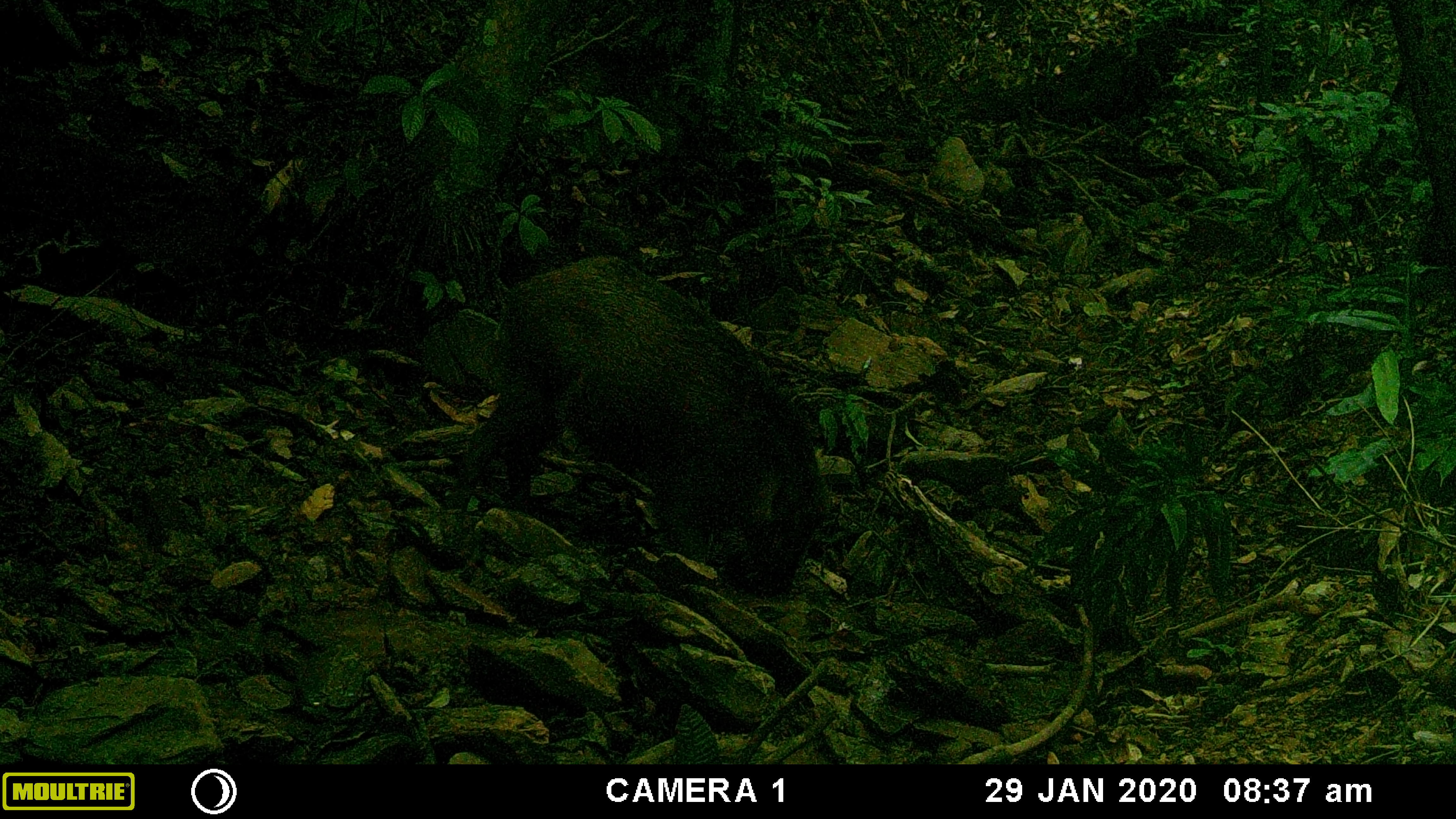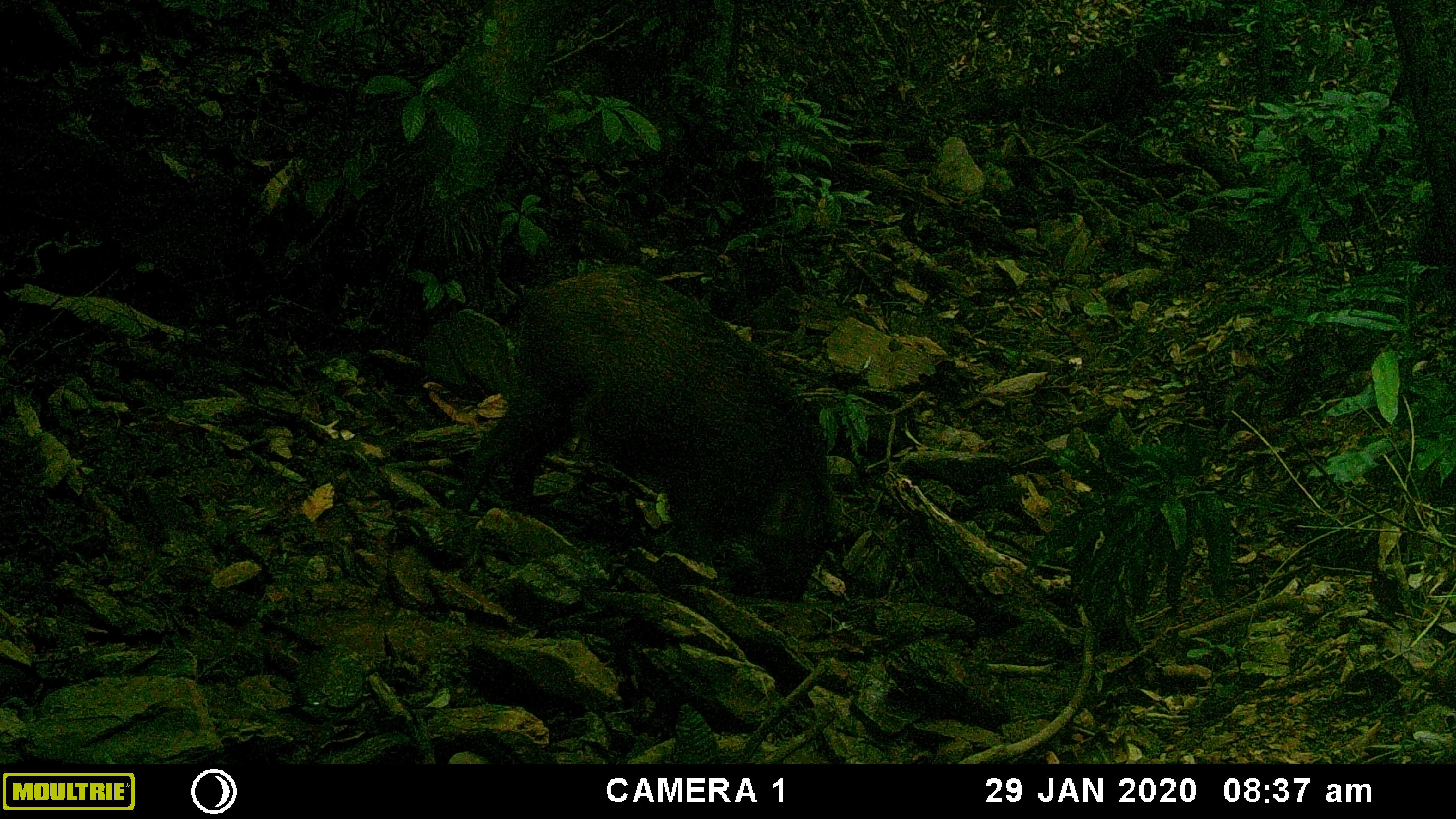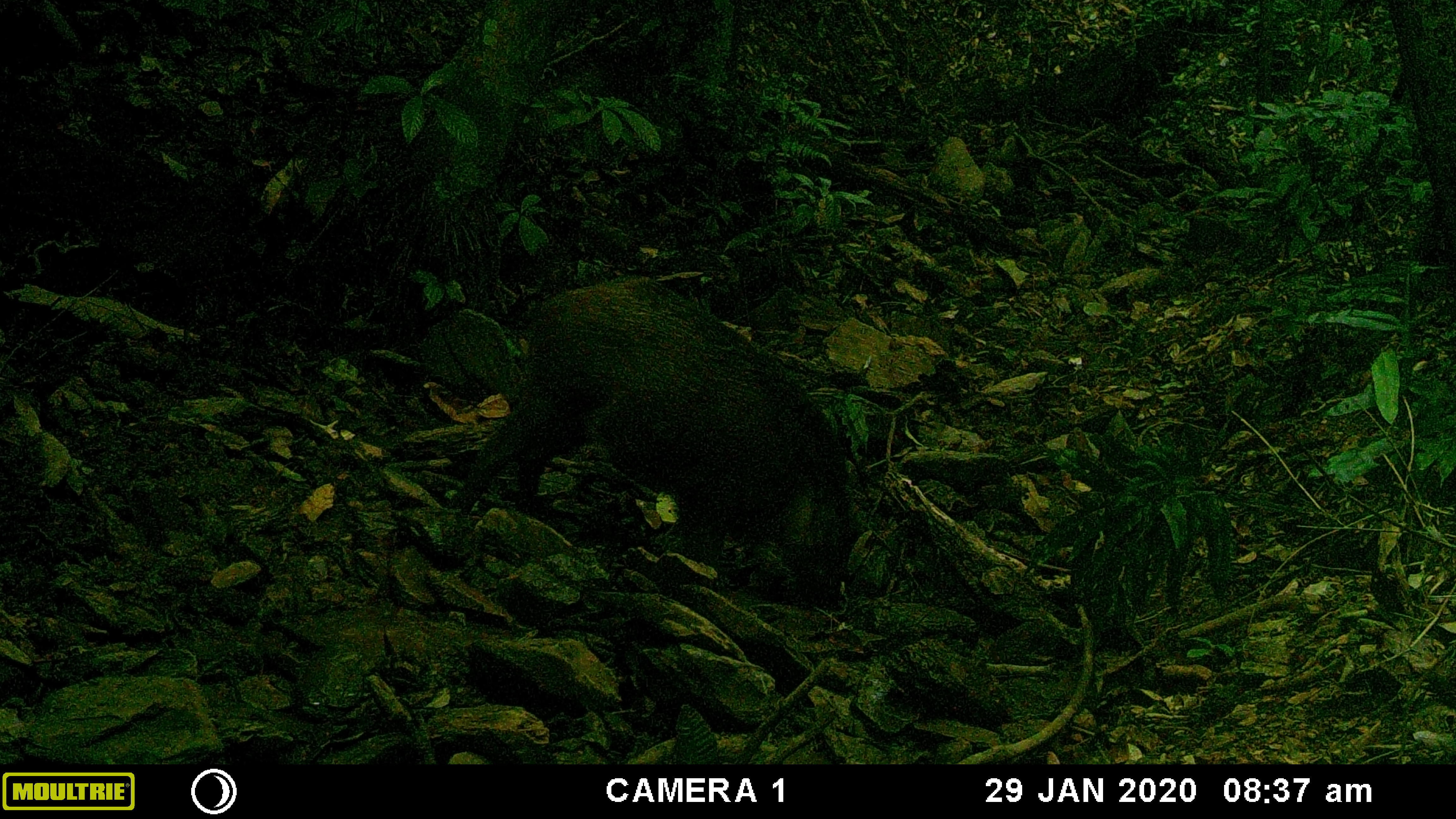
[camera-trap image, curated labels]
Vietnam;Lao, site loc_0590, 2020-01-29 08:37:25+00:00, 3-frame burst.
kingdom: Animalia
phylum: Chordata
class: Mammalia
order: Artiodactyla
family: Suidae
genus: Sus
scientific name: Sus scrofa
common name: eurasian wild pig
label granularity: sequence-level